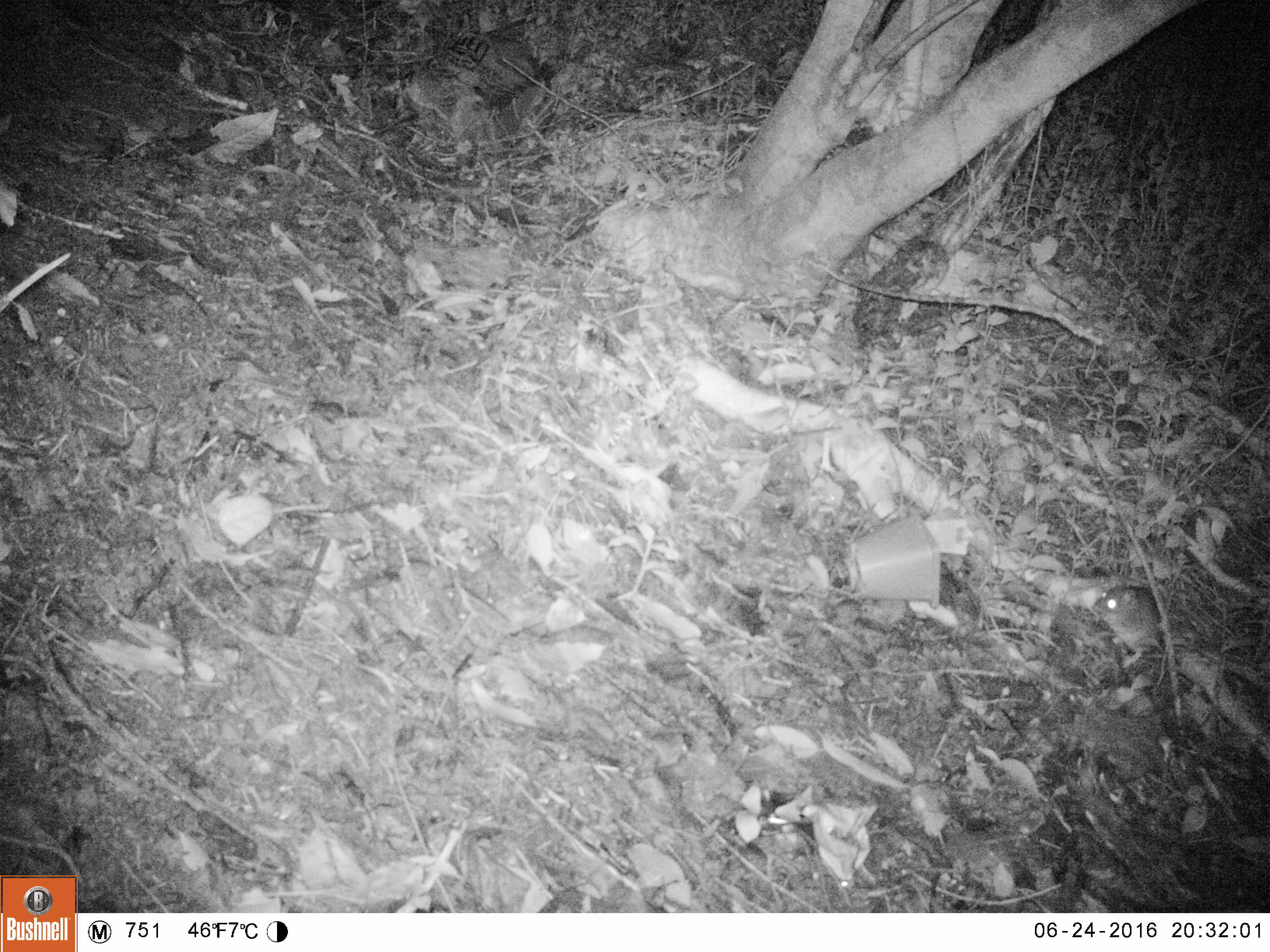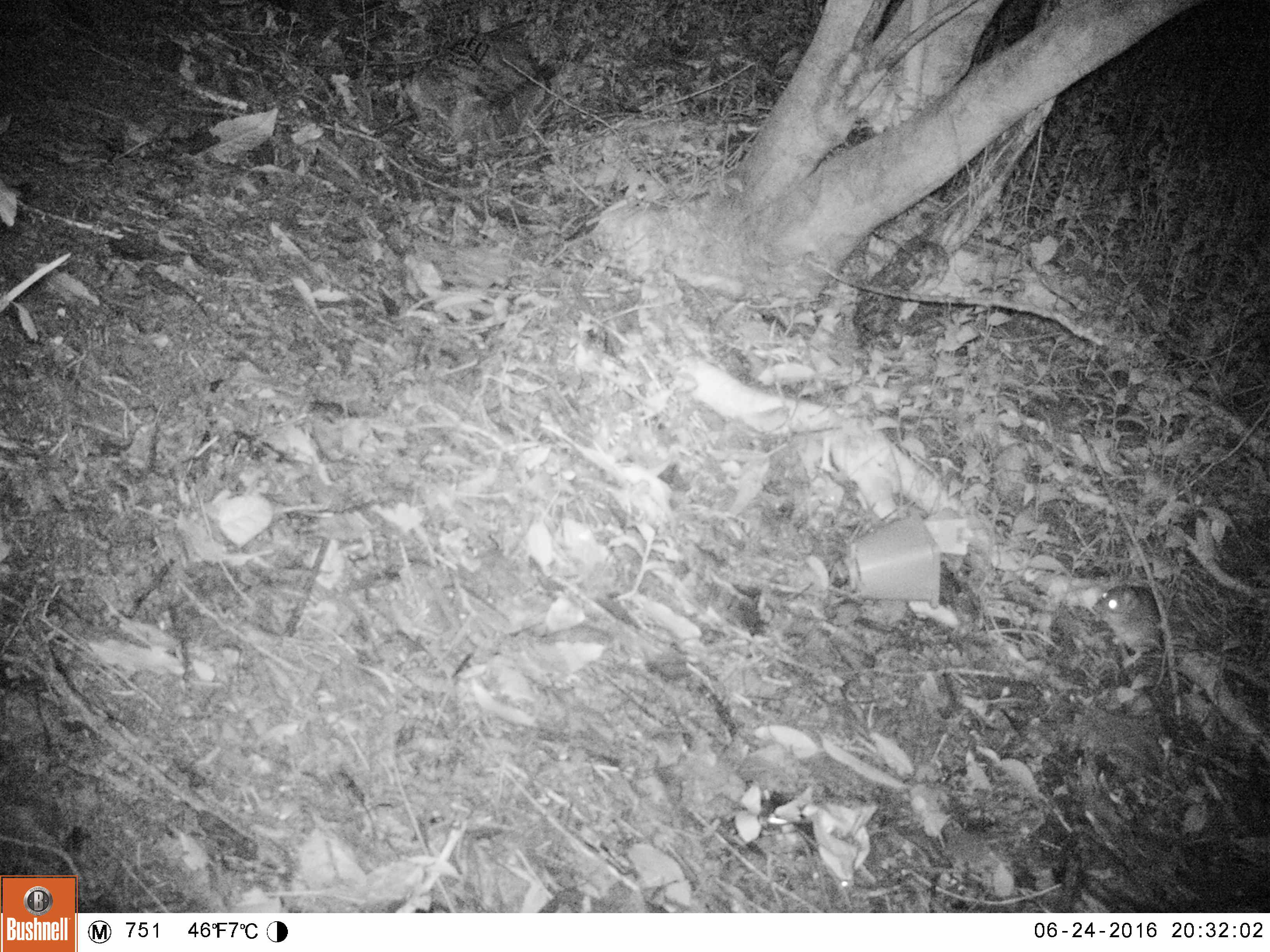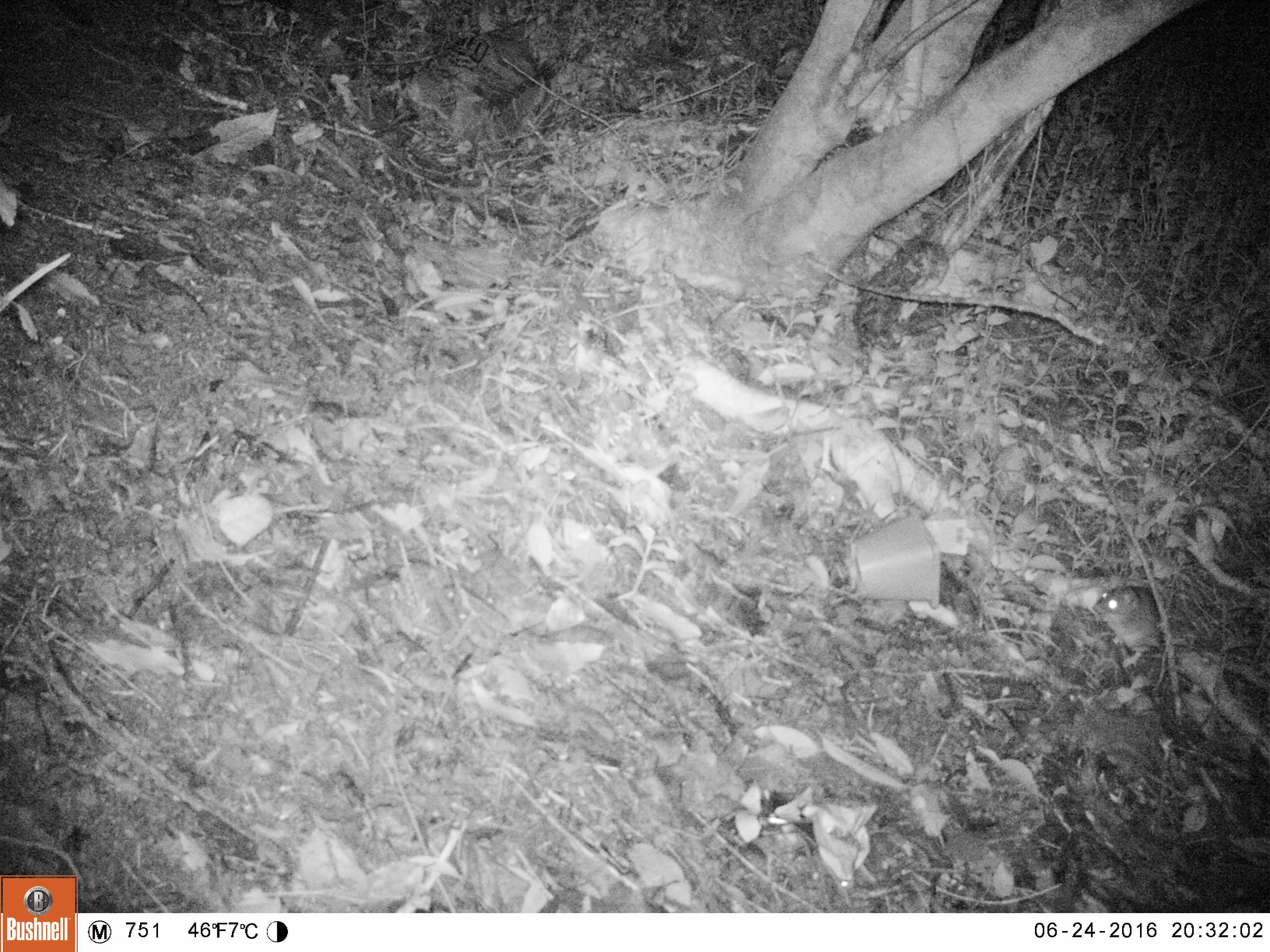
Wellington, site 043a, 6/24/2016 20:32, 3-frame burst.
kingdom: Animalia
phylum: Chordata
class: Mammalia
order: Rodentia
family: Muridae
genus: Rattus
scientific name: Rattus rattus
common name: ship rat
Ship rat (Rattus rattus).